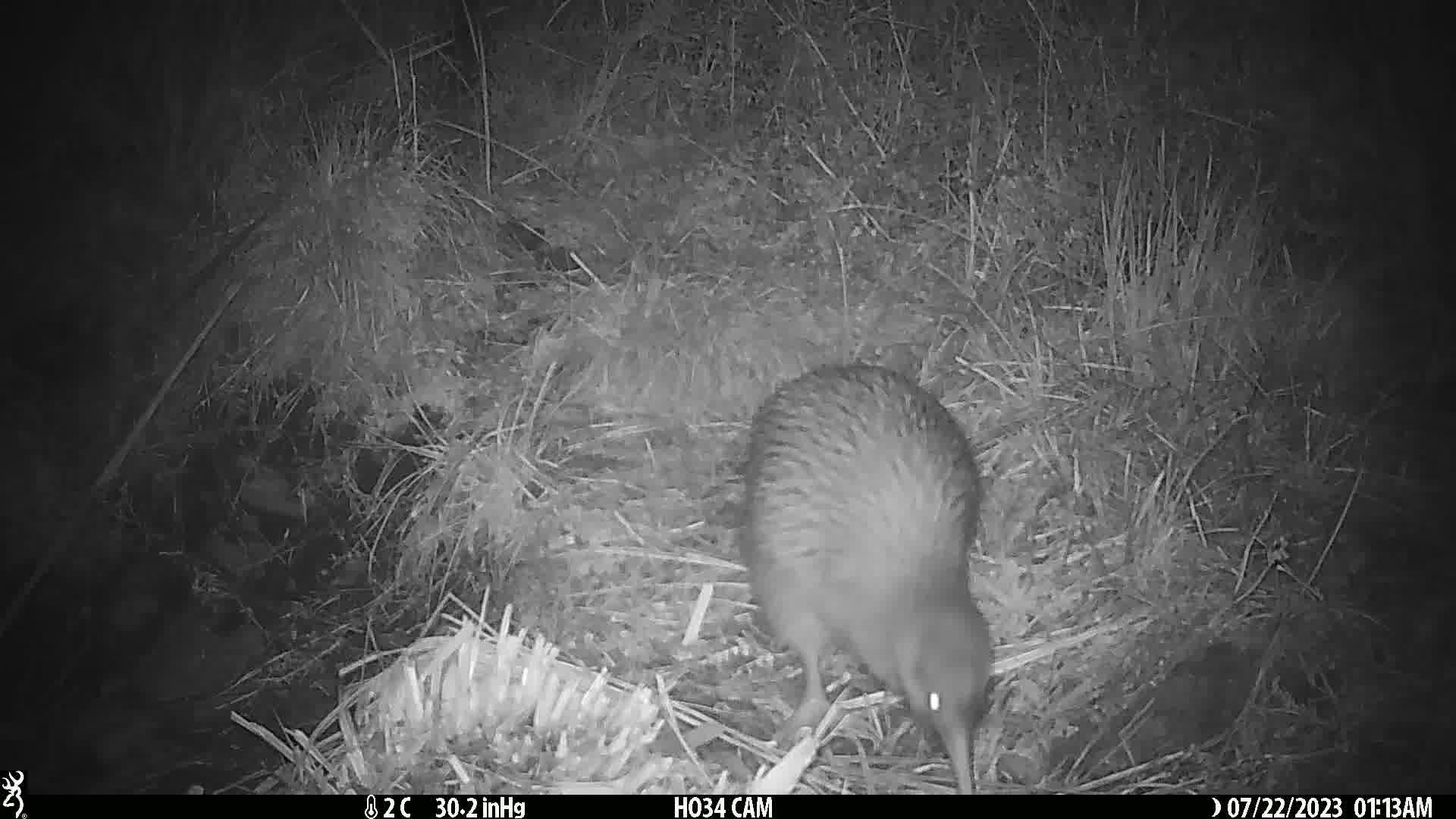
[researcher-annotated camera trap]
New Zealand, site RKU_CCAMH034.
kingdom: Animalia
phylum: Chordata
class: Aves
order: Apterygiformes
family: Apterygidae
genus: Apteryx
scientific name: Apteryx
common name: kiwi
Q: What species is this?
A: Kiwi (Apteryx).